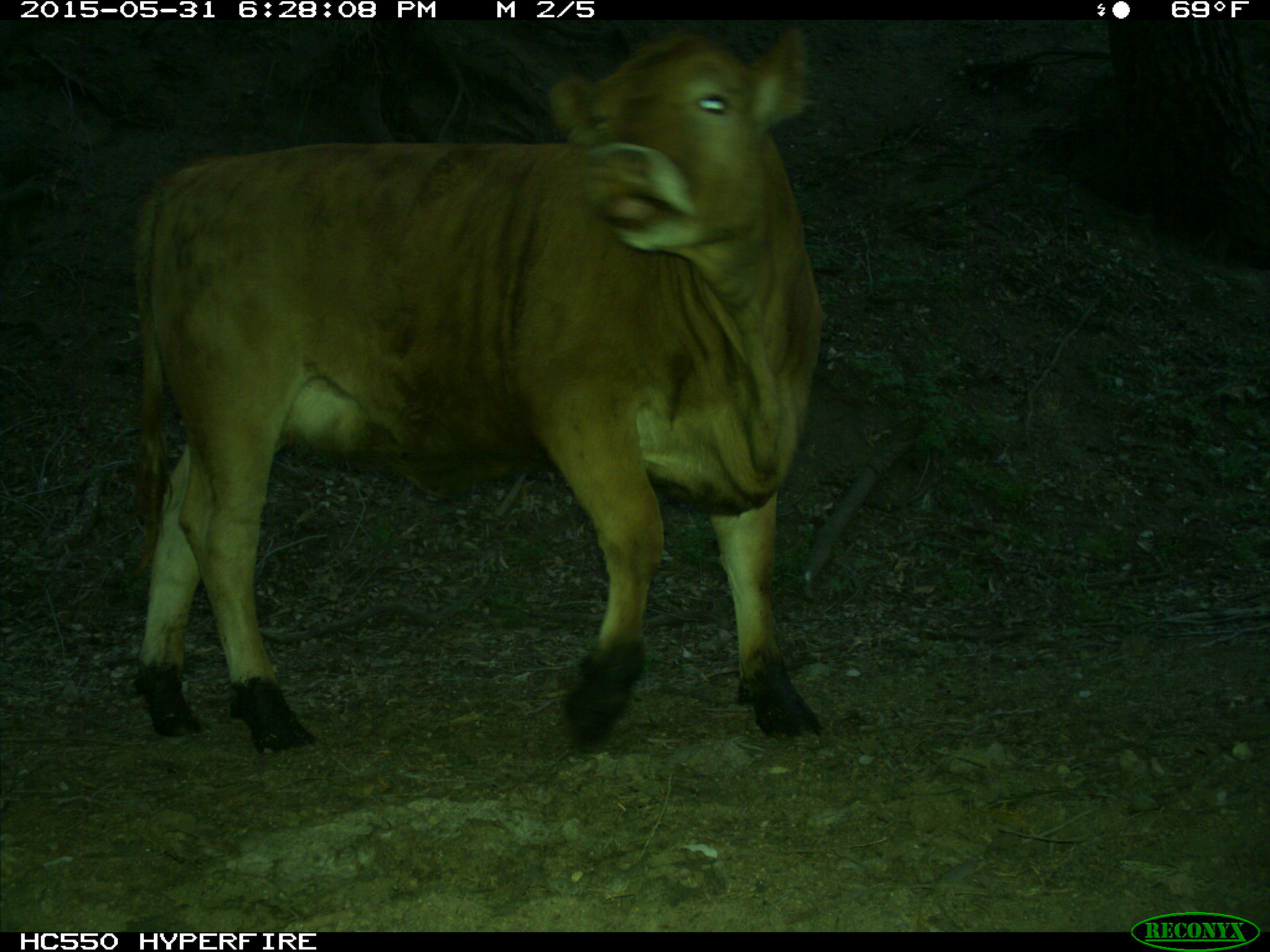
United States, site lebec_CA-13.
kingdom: Animalia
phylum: Chordata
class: Mammalia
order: Artiodactyla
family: Bovidae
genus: Bos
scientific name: Bos taurus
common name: domestic cow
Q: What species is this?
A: Bos taurus (domestic cow).